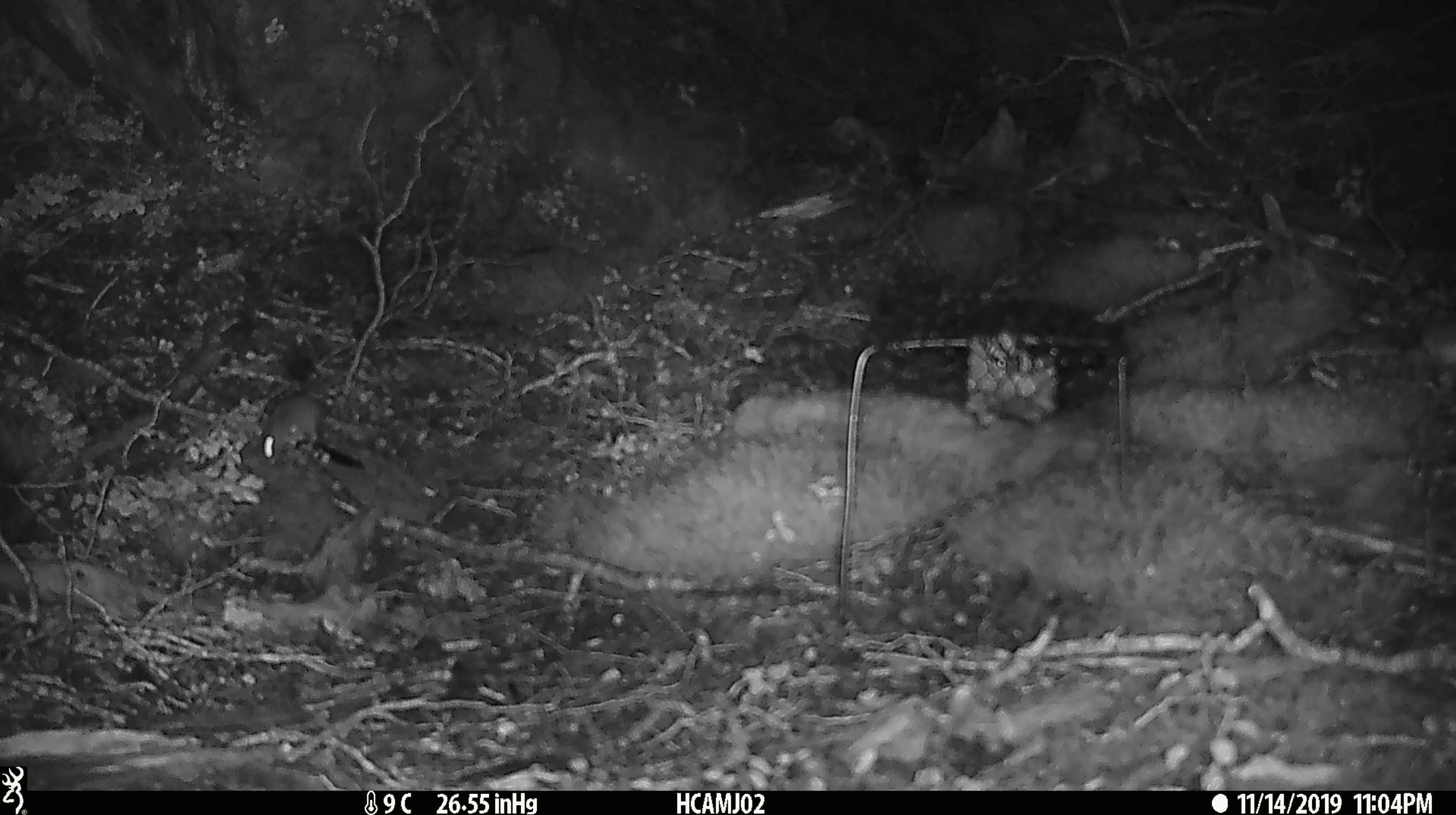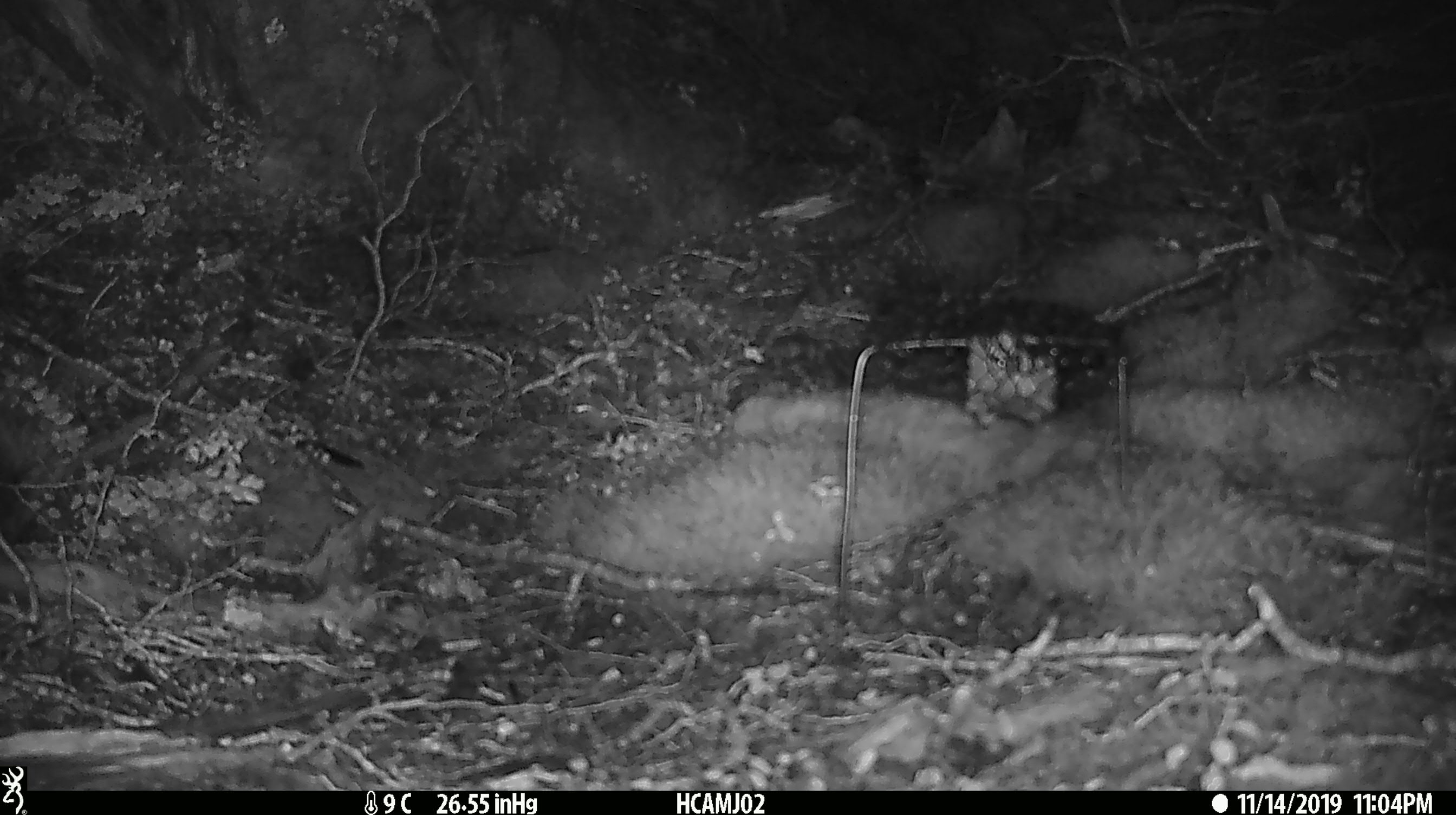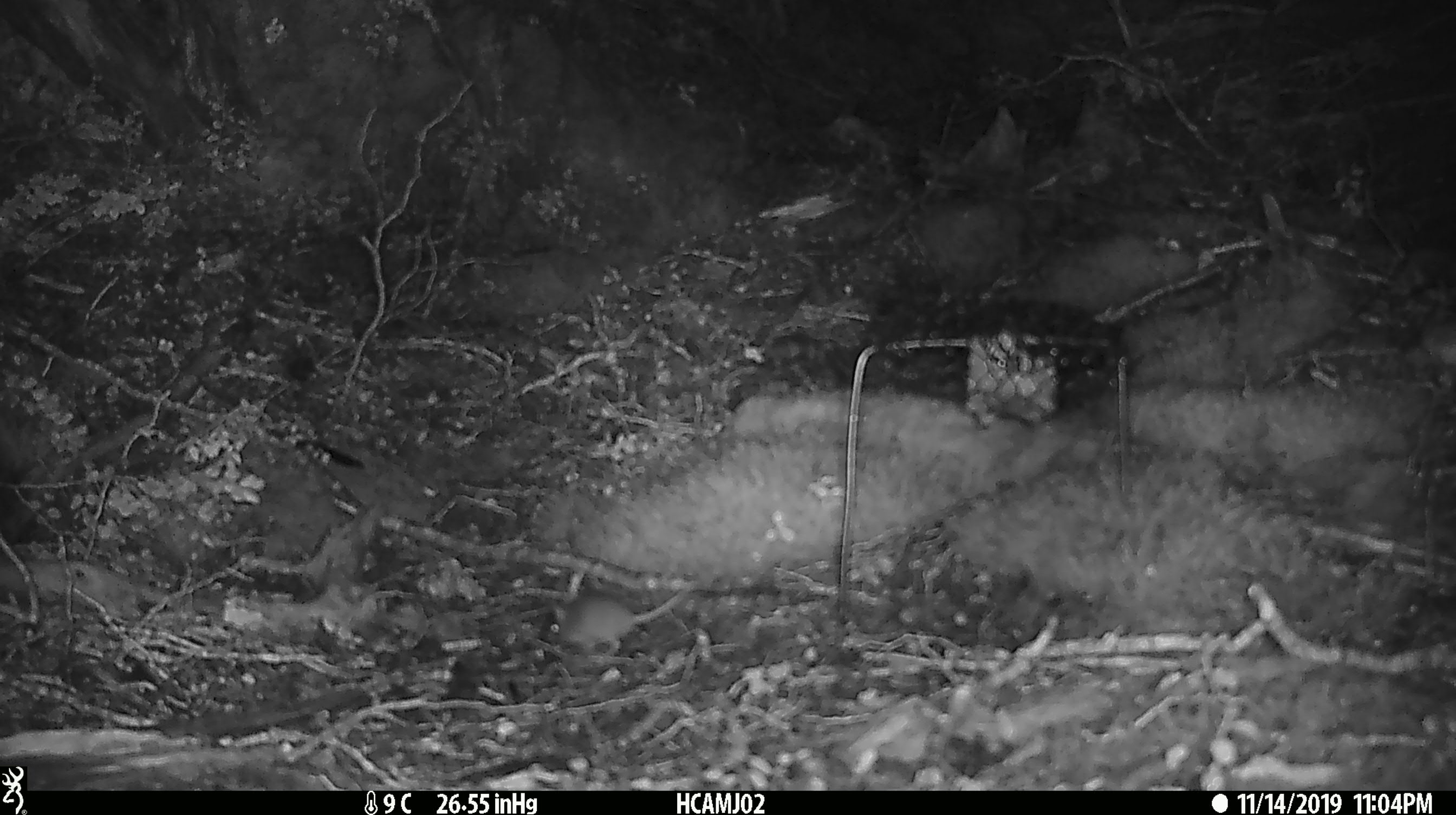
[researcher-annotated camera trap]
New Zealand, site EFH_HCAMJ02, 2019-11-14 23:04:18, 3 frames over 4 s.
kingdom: Animalia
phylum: Chordata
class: Mammalia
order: Rodentia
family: Muridae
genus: Mus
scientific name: Mus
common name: mouse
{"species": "mouse (Mus)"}